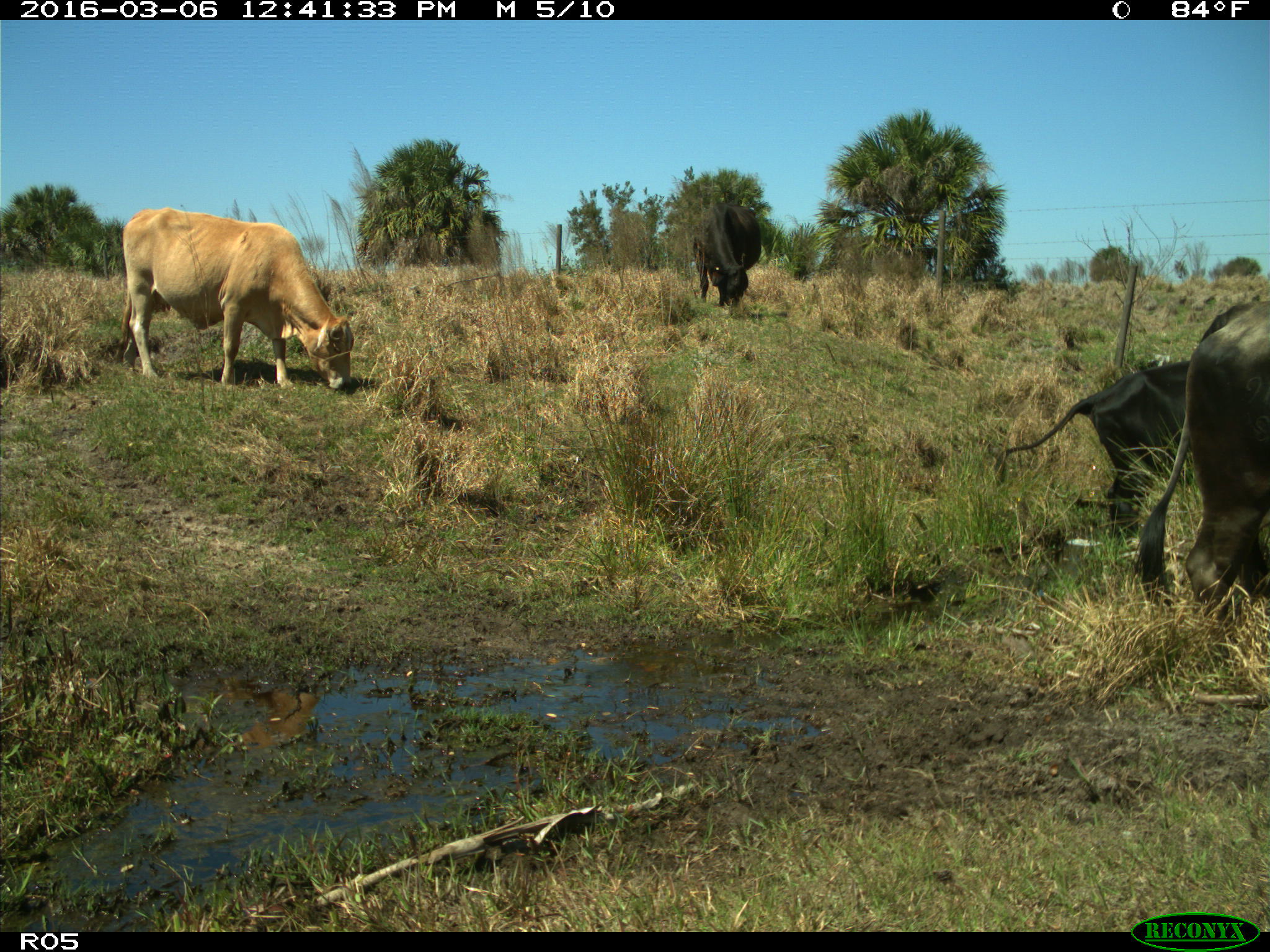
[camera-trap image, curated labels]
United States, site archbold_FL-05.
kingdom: Animalia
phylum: Chordata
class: Mammalia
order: Artiodactyla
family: Bovidae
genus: Bos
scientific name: Bos taurus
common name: domestic cow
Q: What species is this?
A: Bos taurus (domestic cow).